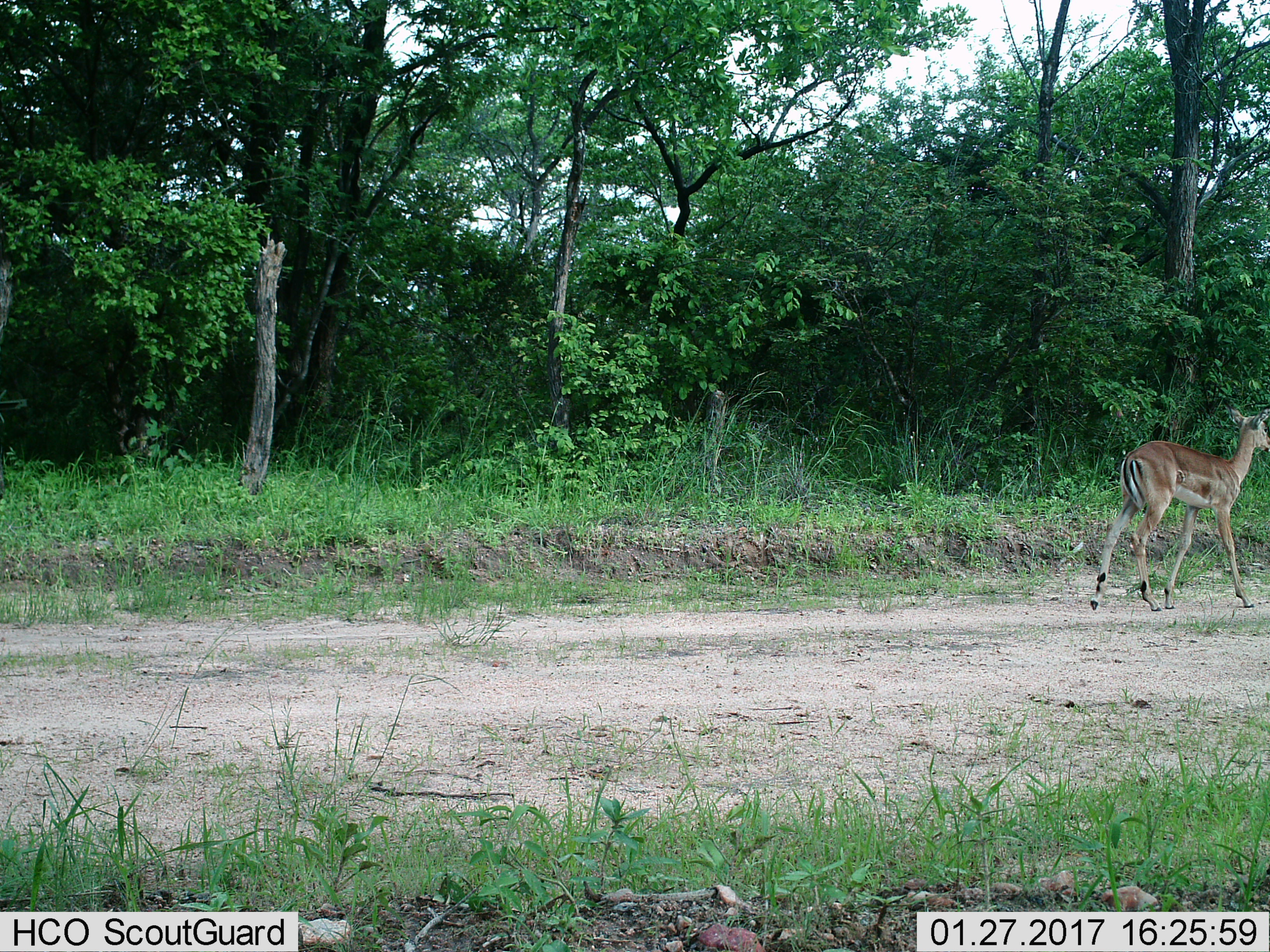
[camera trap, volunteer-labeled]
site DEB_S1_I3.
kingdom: Animalia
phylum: Chordata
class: Mammalia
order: Artiodactyla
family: Bovidae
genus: Aepyceros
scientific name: Aepyceros melampus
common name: impala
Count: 1.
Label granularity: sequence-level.